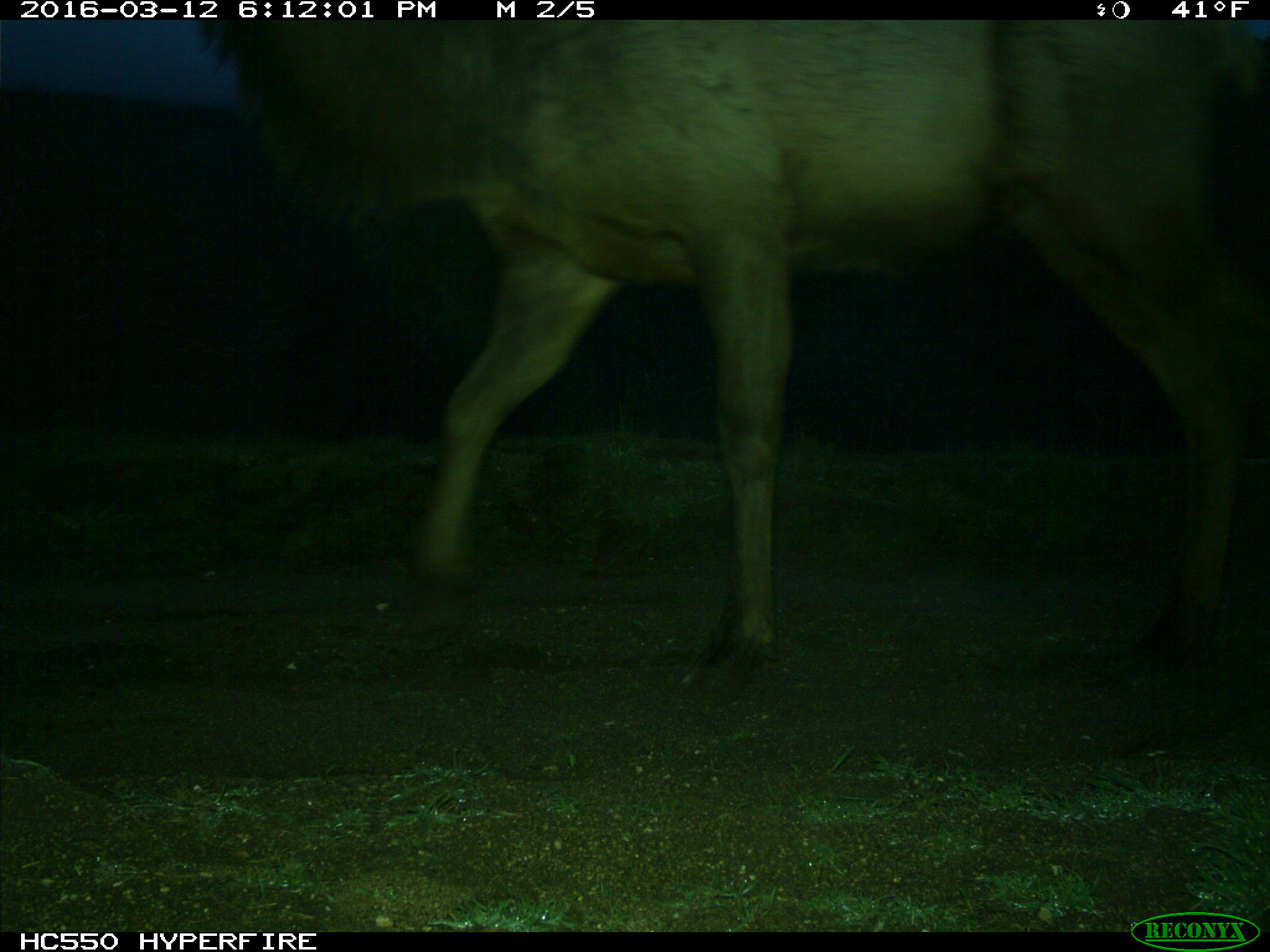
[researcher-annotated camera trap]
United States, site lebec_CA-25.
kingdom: Animalia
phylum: Chordata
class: Mammalia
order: Artiodactyla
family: Cervidae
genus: Cervus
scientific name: Cervus canadensis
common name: elk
Cervus canadensis (elk).